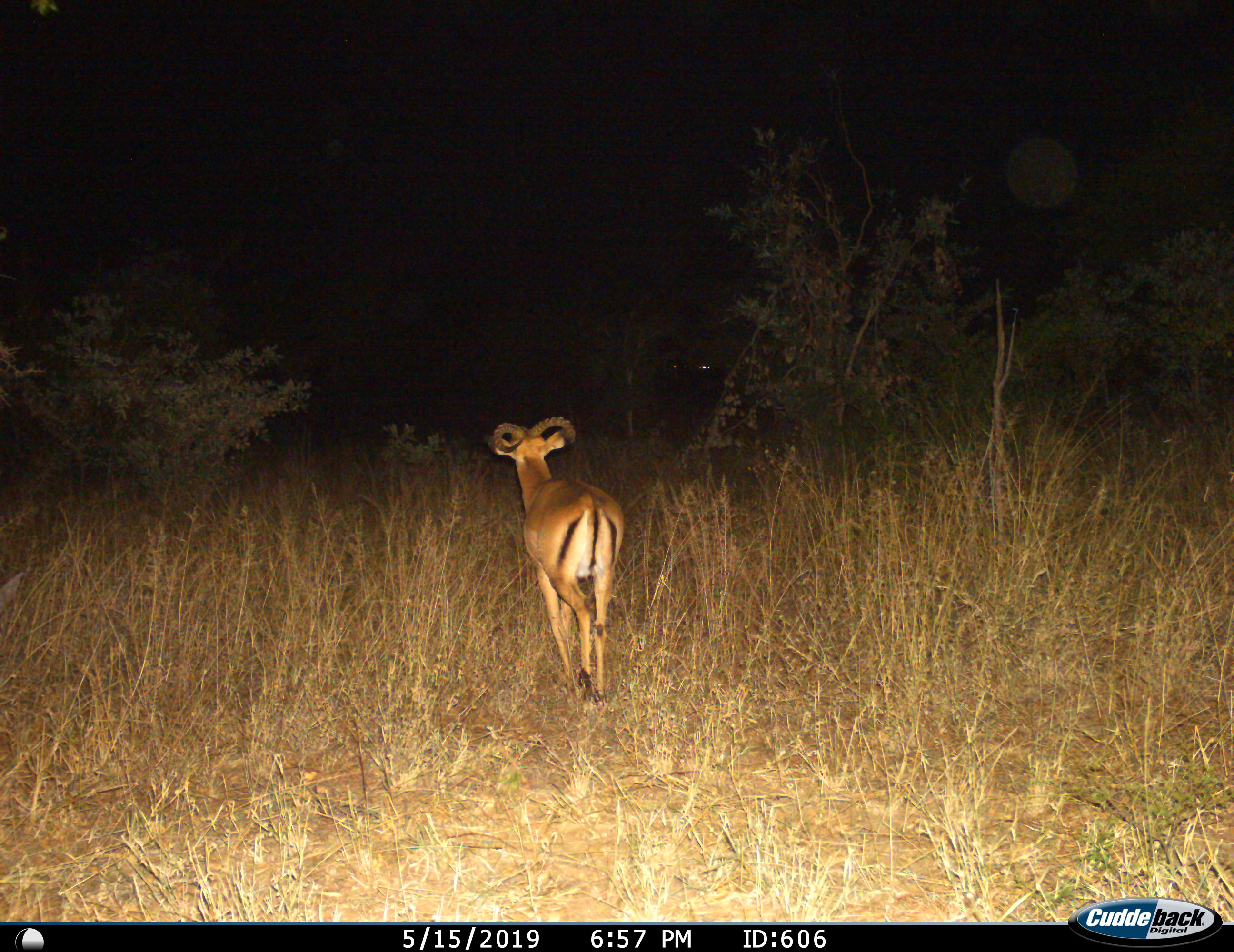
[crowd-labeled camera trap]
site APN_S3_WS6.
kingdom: Animalia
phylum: Chordata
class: Mammalia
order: Artiodactyla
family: Bovidae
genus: Aepyceros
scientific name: Aepyceros melampus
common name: impala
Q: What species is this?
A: Impala (Aepyceros melampus).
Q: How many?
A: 1.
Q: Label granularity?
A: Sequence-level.